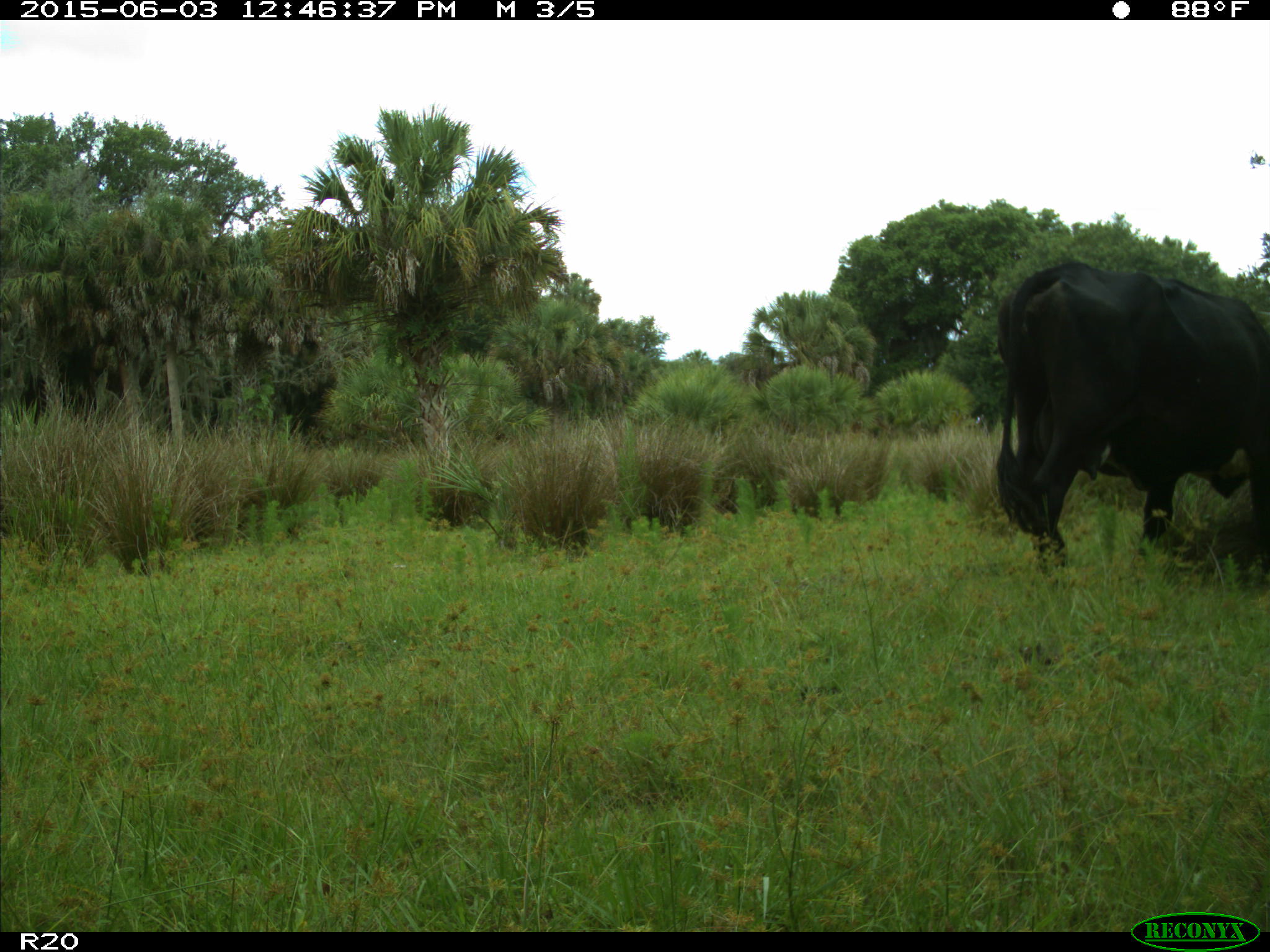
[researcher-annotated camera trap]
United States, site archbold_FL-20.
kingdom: Animalia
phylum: Chordata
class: Mammalia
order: Artiodactyla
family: Bovidae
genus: Bos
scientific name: Bos taurus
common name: domestic cow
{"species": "Bos taurus (domestic cow)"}